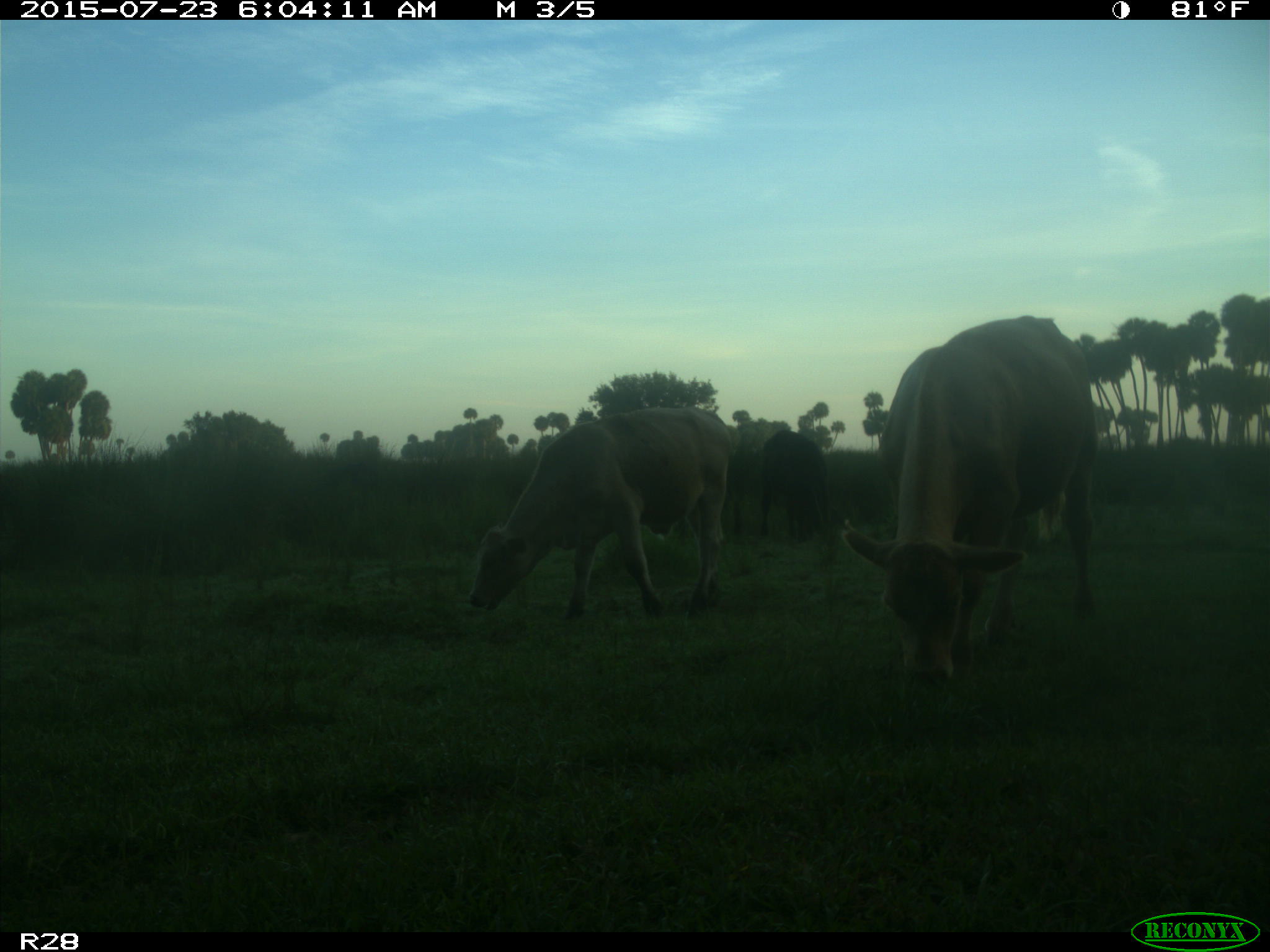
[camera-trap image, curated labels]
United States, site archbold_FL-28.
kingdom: Animalia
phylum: Chordata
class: Mammalia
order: Artiodactyla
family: Bovidae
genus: Bos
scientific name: Bos taurus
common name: domestic cow